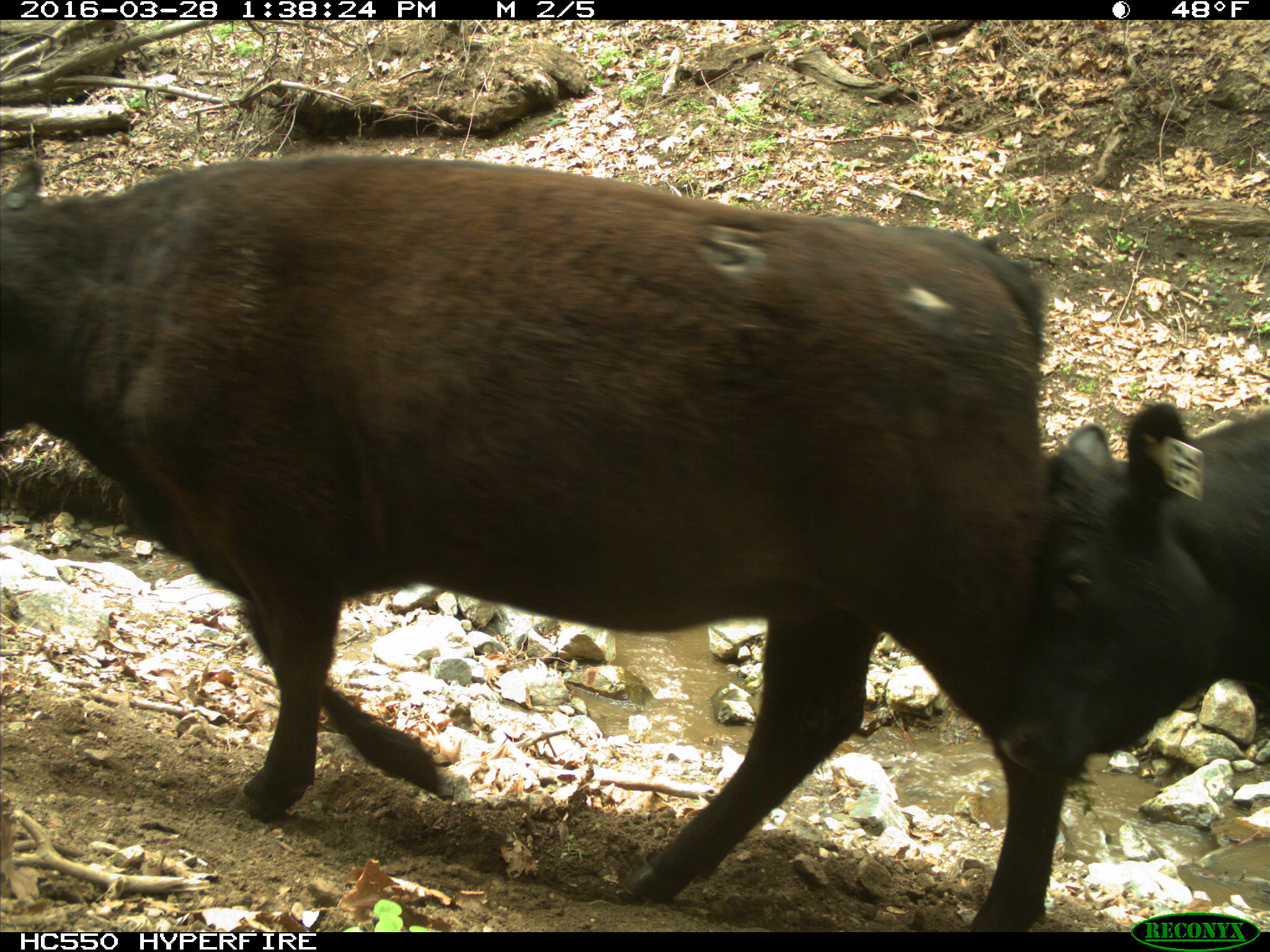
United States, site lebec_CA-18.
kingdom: Animalia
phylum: Chordata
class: Mammalia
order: Artiodactyla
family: Bovidae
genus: Bos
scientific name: Bos taurus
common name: domestic cow